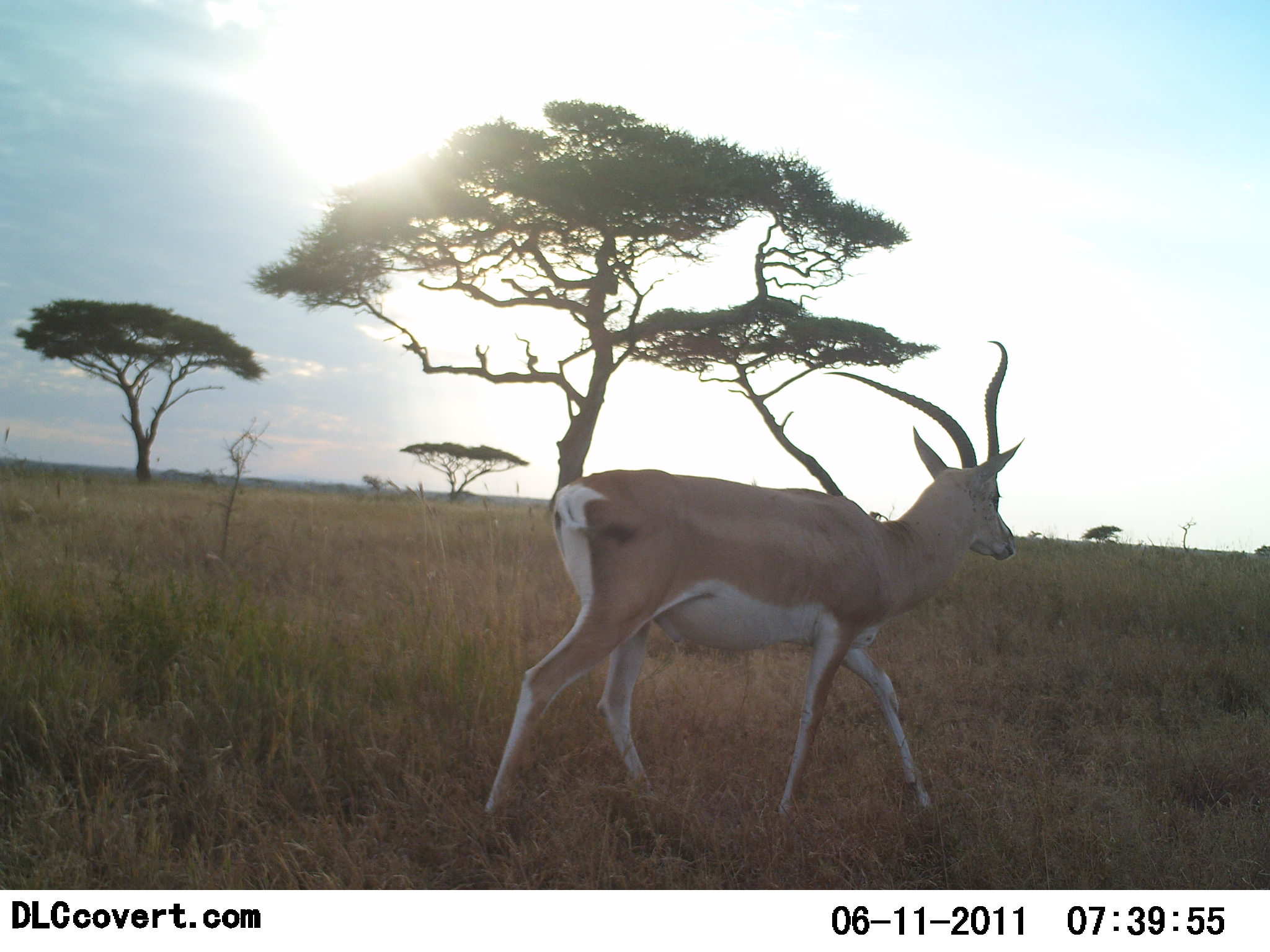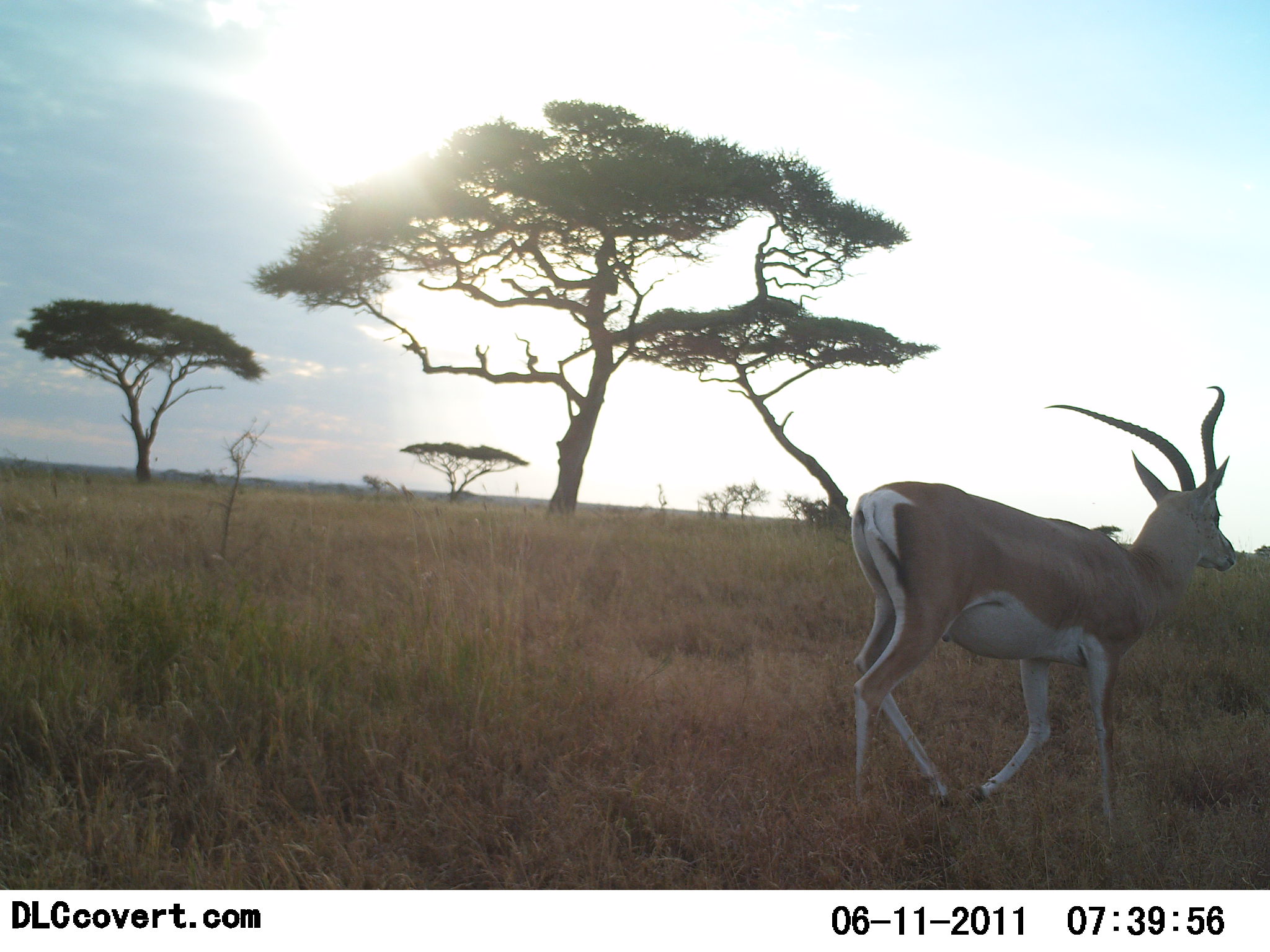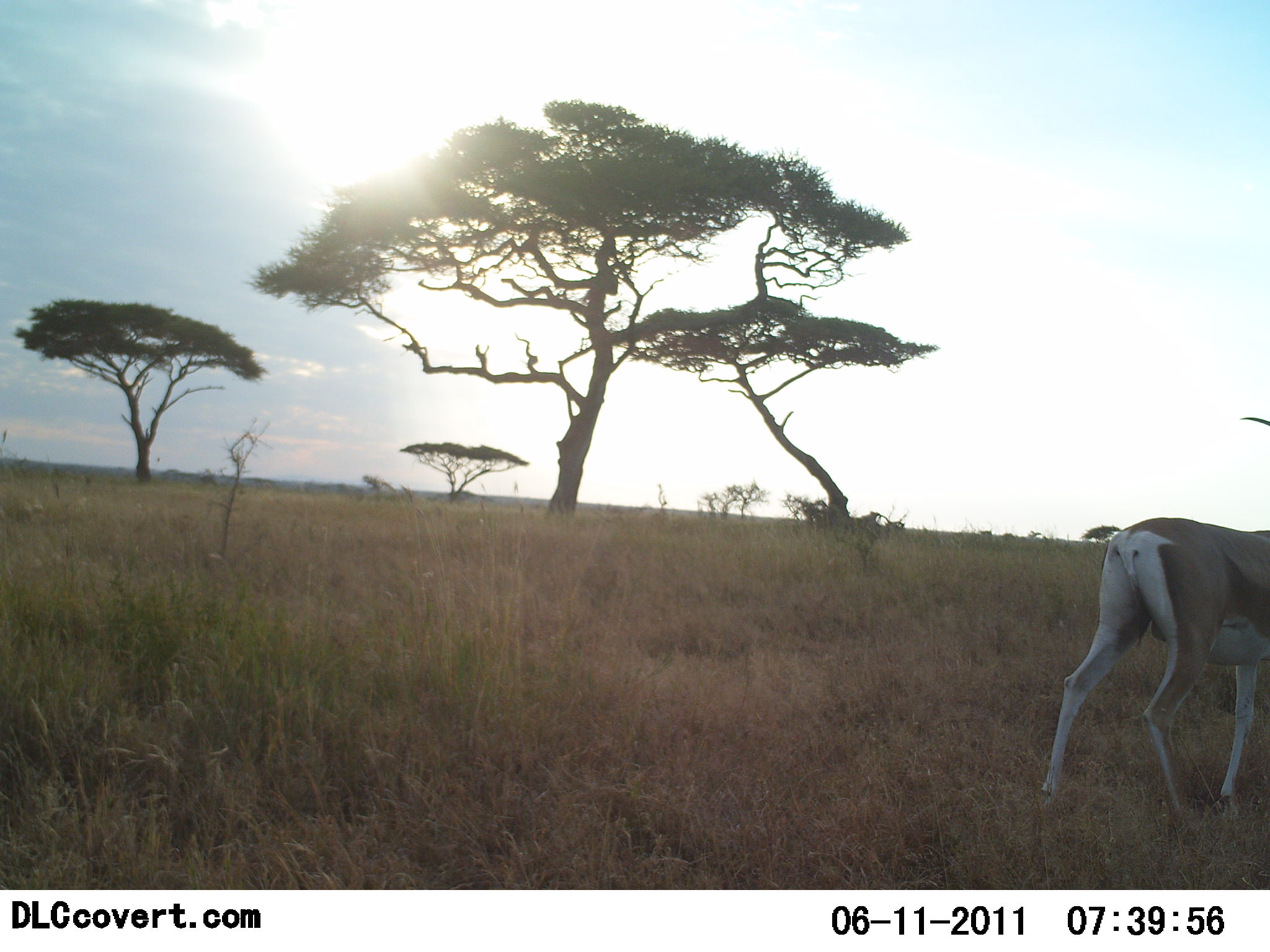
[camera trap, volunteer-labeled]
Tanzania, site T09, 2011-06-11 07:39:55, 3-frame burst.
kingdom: Animalia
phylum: Chordata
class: Mammalia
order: Artiodactyla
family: Bovidae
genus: Nanger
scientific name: Nanger granti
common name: grant's gazelle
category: gazellegrants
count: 1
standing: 8%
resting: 0%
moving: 100%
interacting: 0%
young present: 0%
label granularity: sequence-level